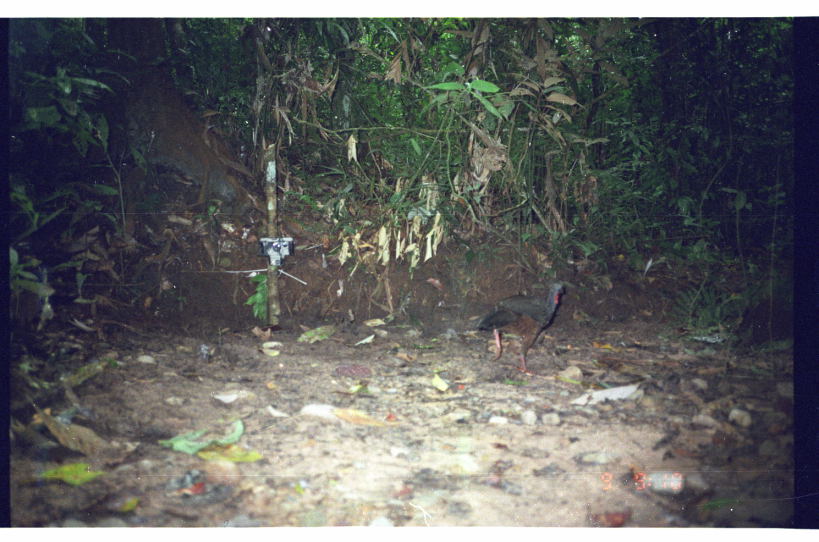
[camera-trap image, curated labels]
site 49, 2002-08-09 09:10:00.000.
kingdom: Animalia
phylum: Chordata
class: Aves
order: Galliformes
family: Cracidae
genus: Penelope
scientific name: Penelope jacquacu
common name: spix's guan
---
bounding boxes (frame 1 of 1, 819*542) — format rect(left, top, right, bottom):
penelope jacquacu: rect(477, 281, 566, 377)